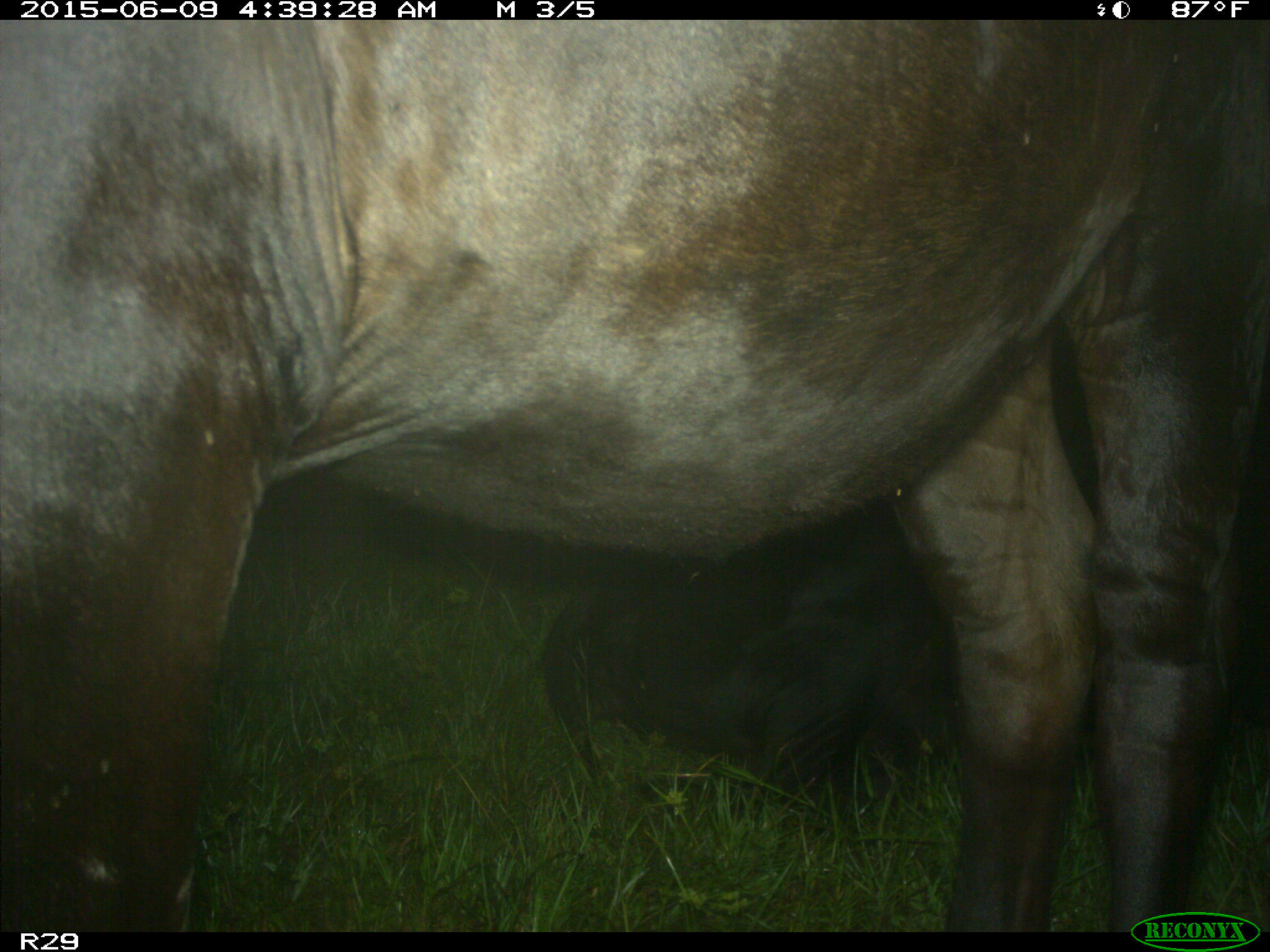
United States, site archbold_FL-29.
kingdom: Animalia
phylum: Chordata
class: Mammalia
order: Artiodactyla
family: Bovidae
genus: Bos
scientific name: Bos taurus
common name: domestic cow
Bos taurus (domestic cow).